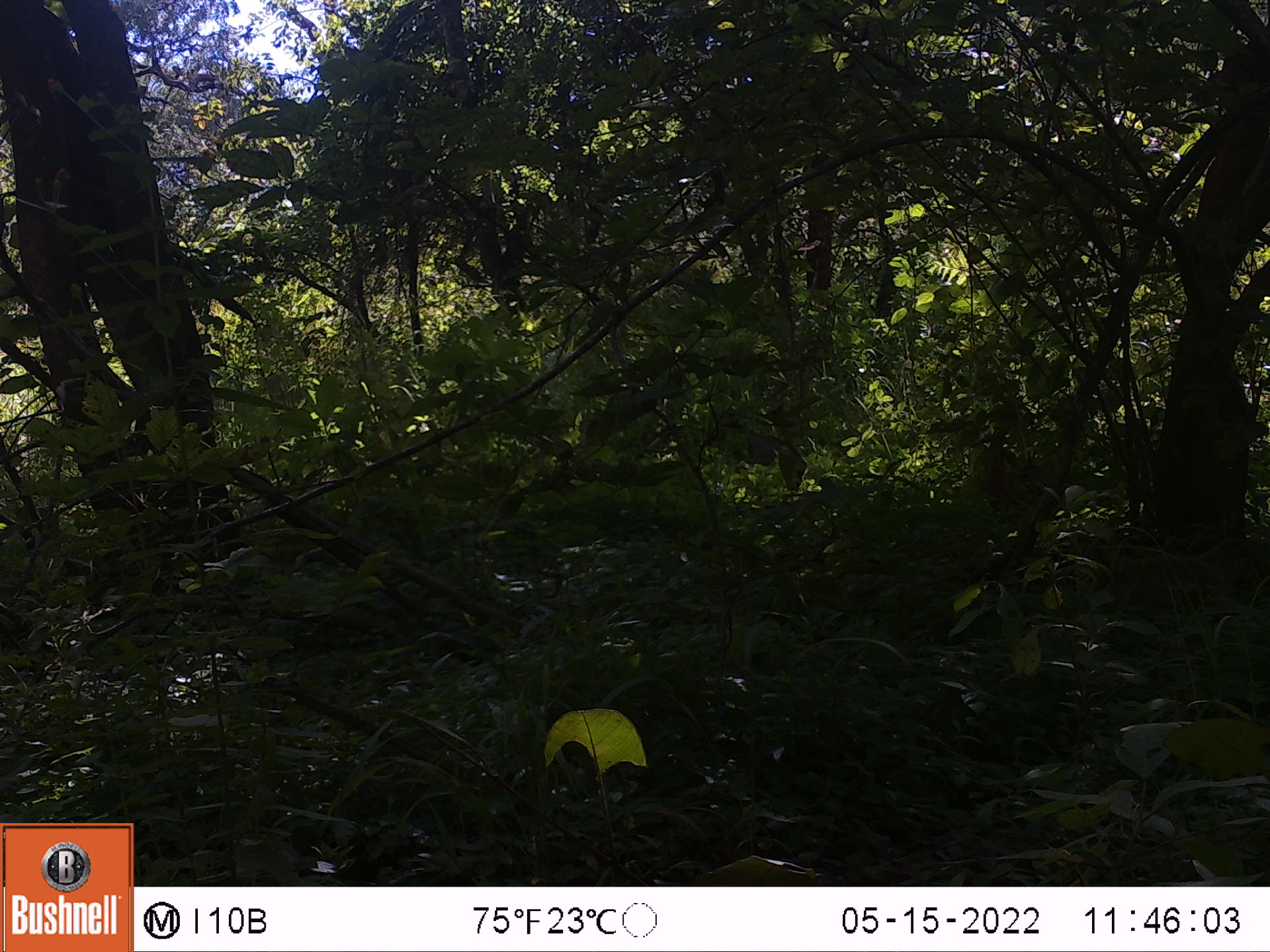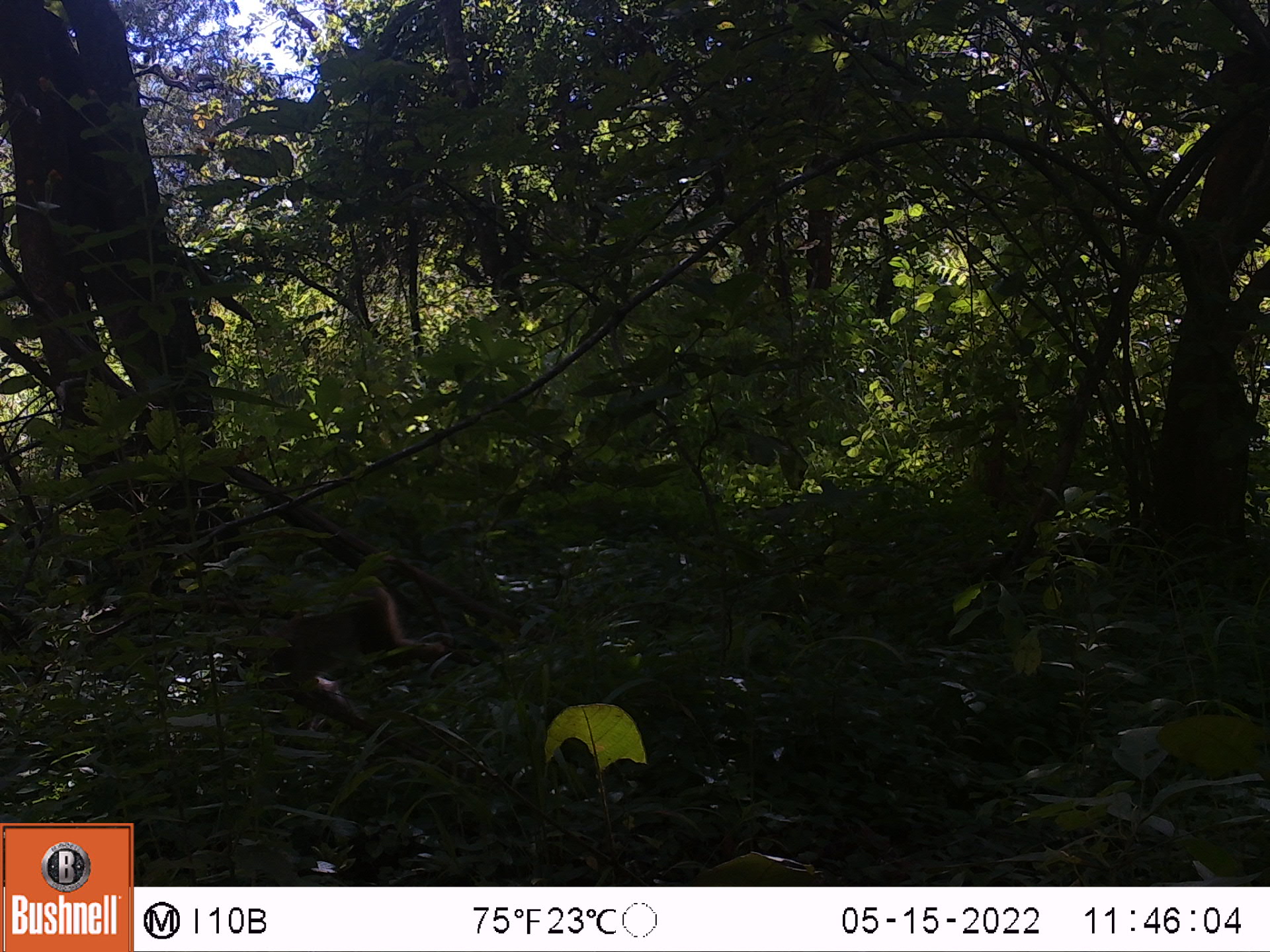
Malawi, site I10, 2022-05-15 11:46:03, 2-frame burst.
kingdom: Animalia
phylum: Chordata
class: Mammalia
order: Primates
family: Cercopithecidae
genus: Papio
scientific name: Papio cynocephalus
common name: yellow baboon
Yellow baboon (Papio cynocephalus), count 1.